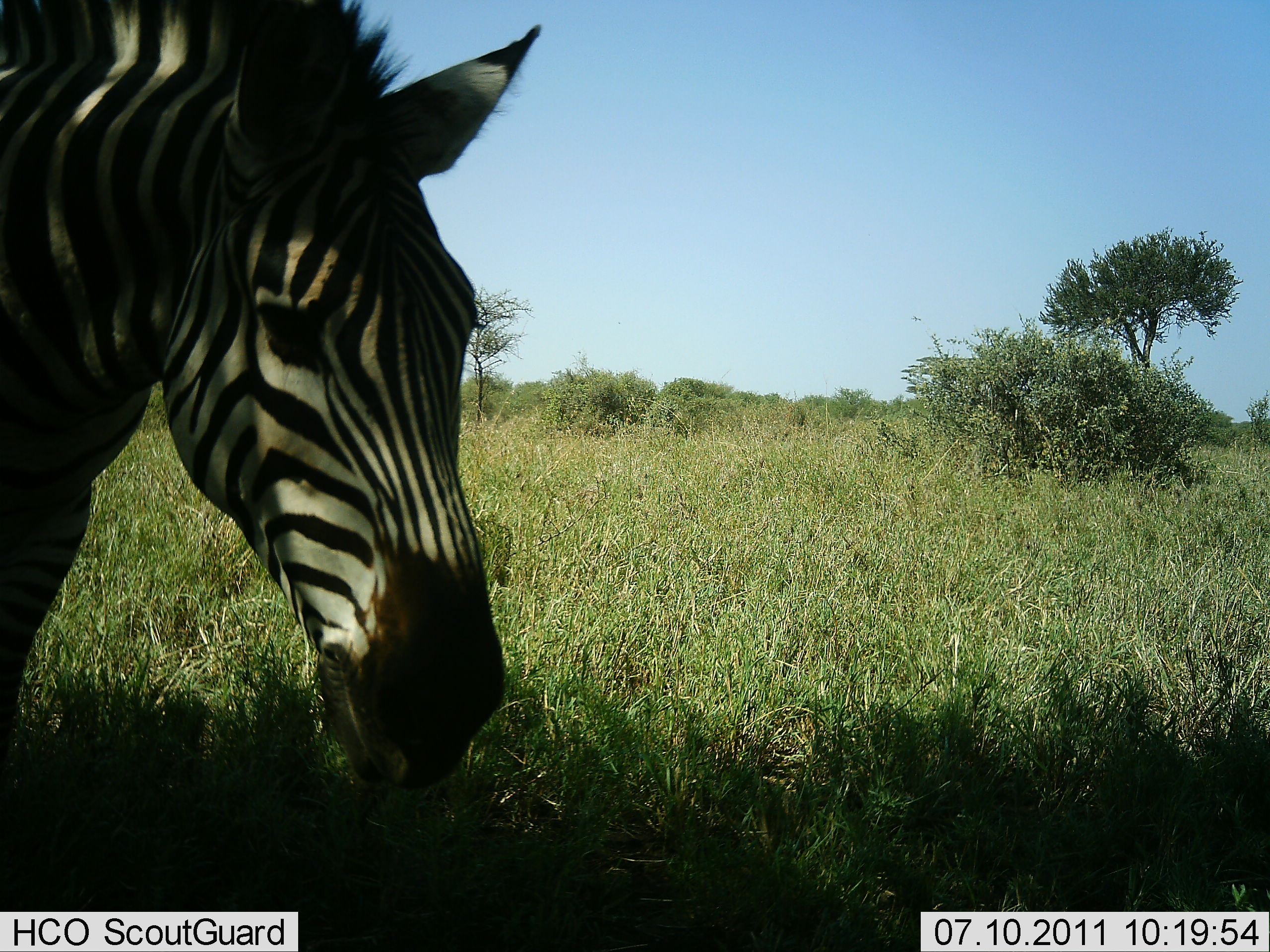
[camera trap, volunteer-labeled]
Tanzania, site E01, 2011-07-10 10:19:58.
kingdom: Animalia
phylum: Chordata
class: Mammalia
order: Perissodactyla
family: Equidae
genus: Equus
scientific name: Equus quagga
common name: plains zebra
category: zebra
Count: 1.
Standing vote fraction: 83%.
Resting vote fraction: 0%.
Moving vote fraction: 8%.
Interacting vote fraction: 0%.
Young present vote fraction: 0%.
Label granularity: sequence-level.